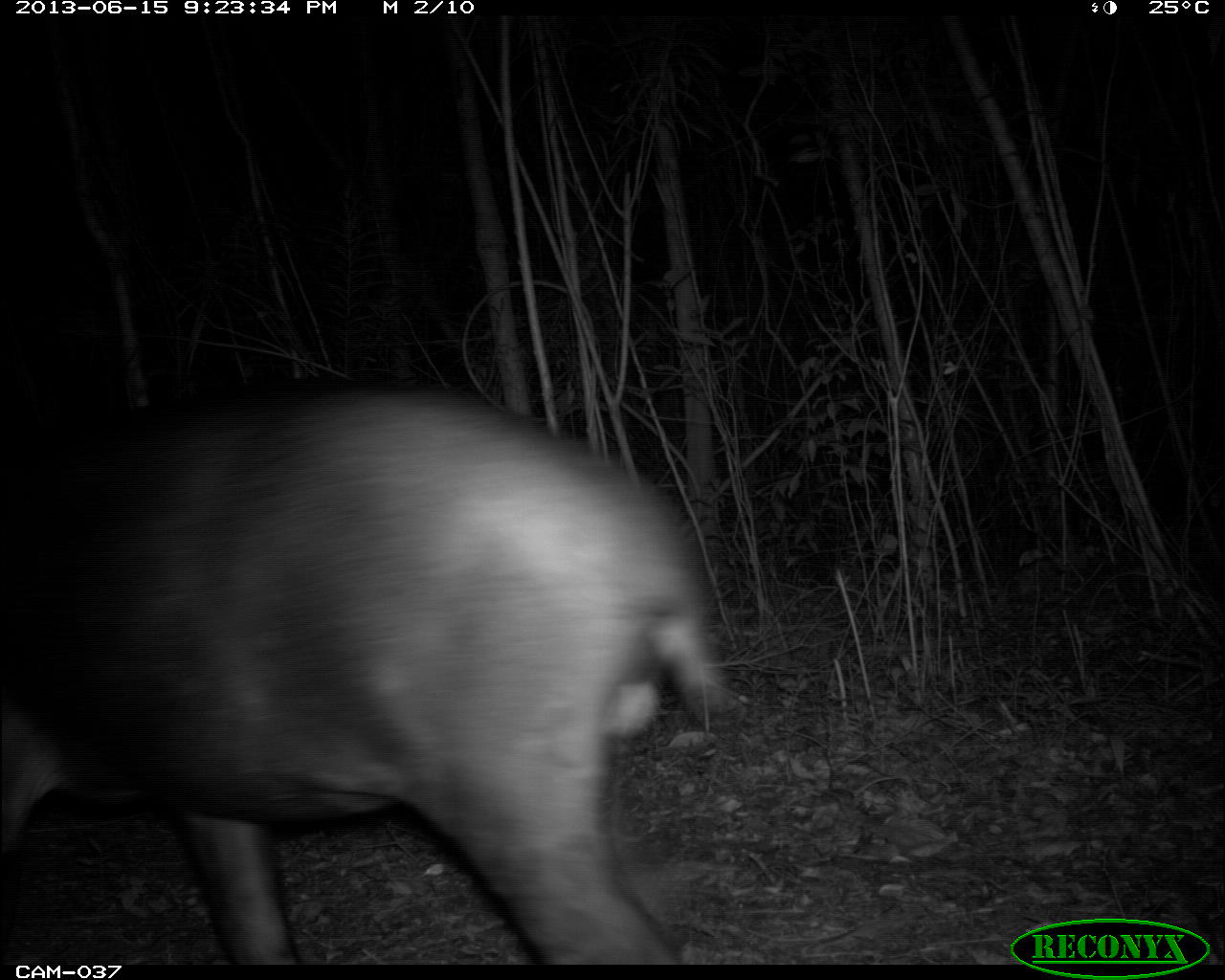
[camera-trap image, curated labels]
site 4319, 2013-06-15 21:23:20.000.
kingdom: Animalia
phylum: Chordata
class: Mammalia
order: Perissodactyla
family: Tapiridae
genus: Tapirus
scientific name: Tapirus bairdii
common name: baird's tapir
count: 1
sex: male